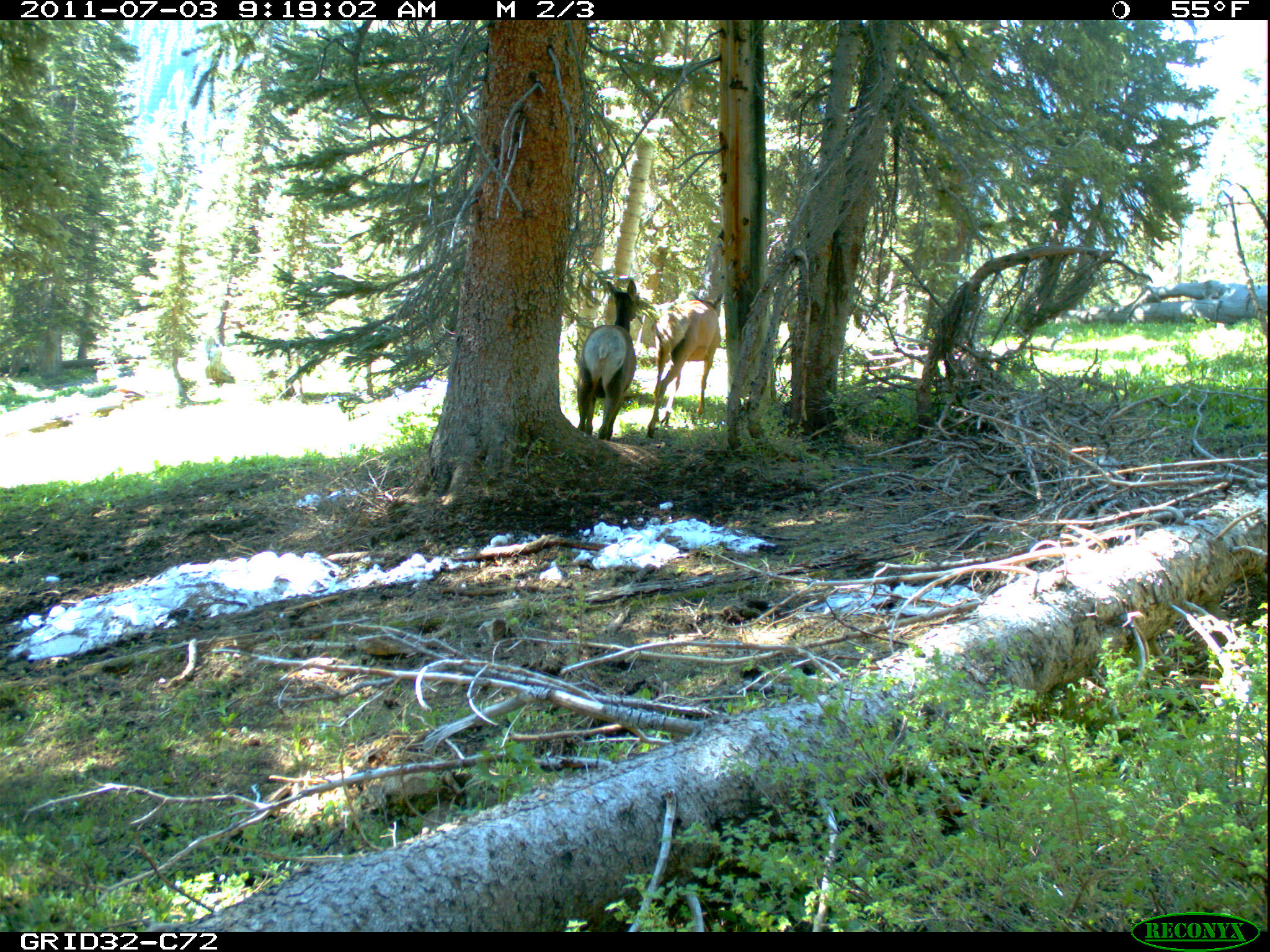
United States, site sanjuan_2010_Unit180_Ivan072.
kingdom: Animalia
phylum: Chordata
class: Mammalia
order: Artiodactyla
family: Cervidae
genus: Cervus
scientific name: Cervus elaphus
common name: red deer